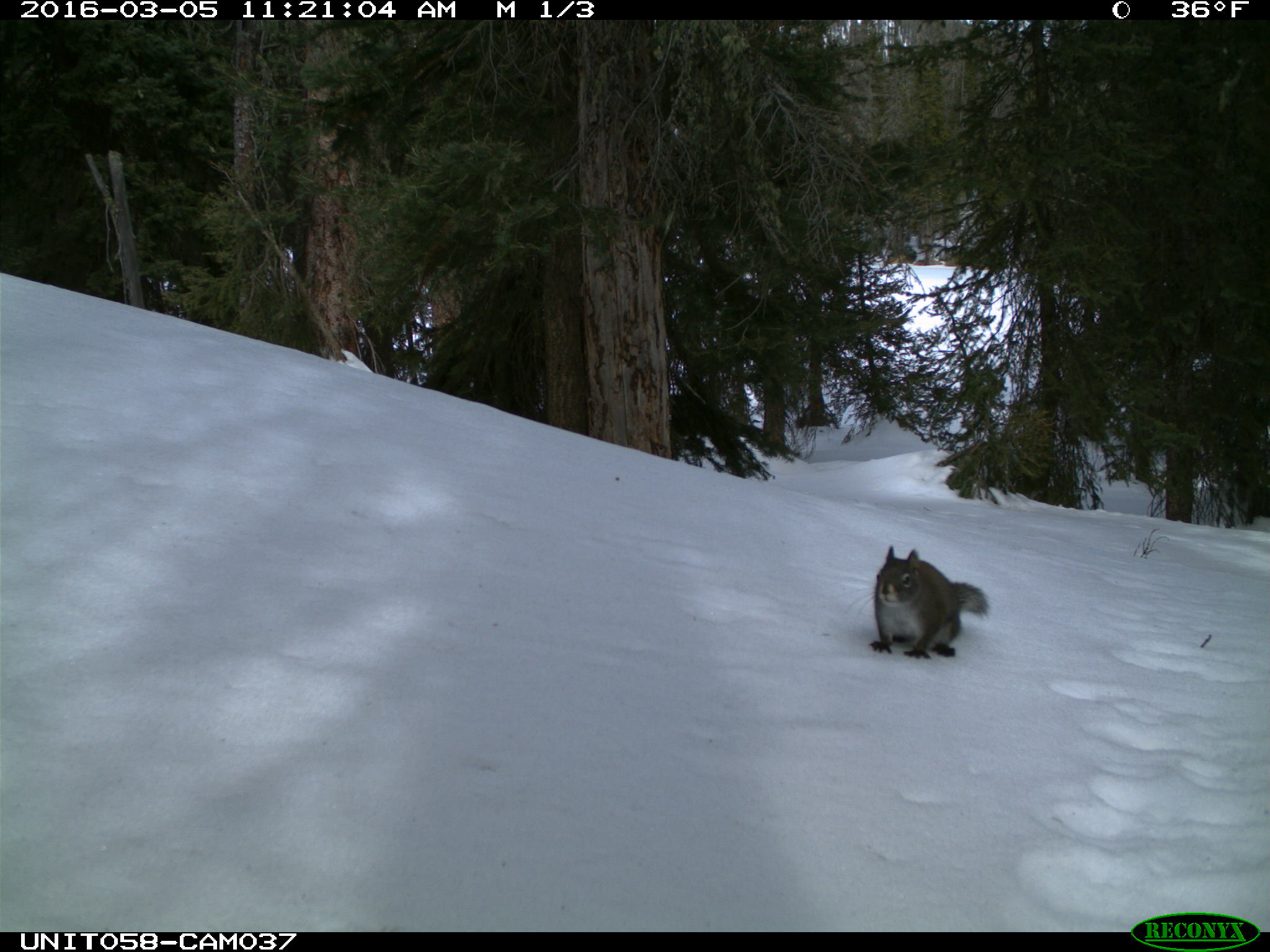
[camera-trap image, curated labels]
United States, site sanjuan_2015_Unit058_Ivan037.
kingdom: Animalia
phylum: Chordata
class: Mammalia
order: Rodentia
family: Sciuridae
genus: Tamiasciurus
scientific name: Tamiasciurus hudsonicus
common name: american red squirrel